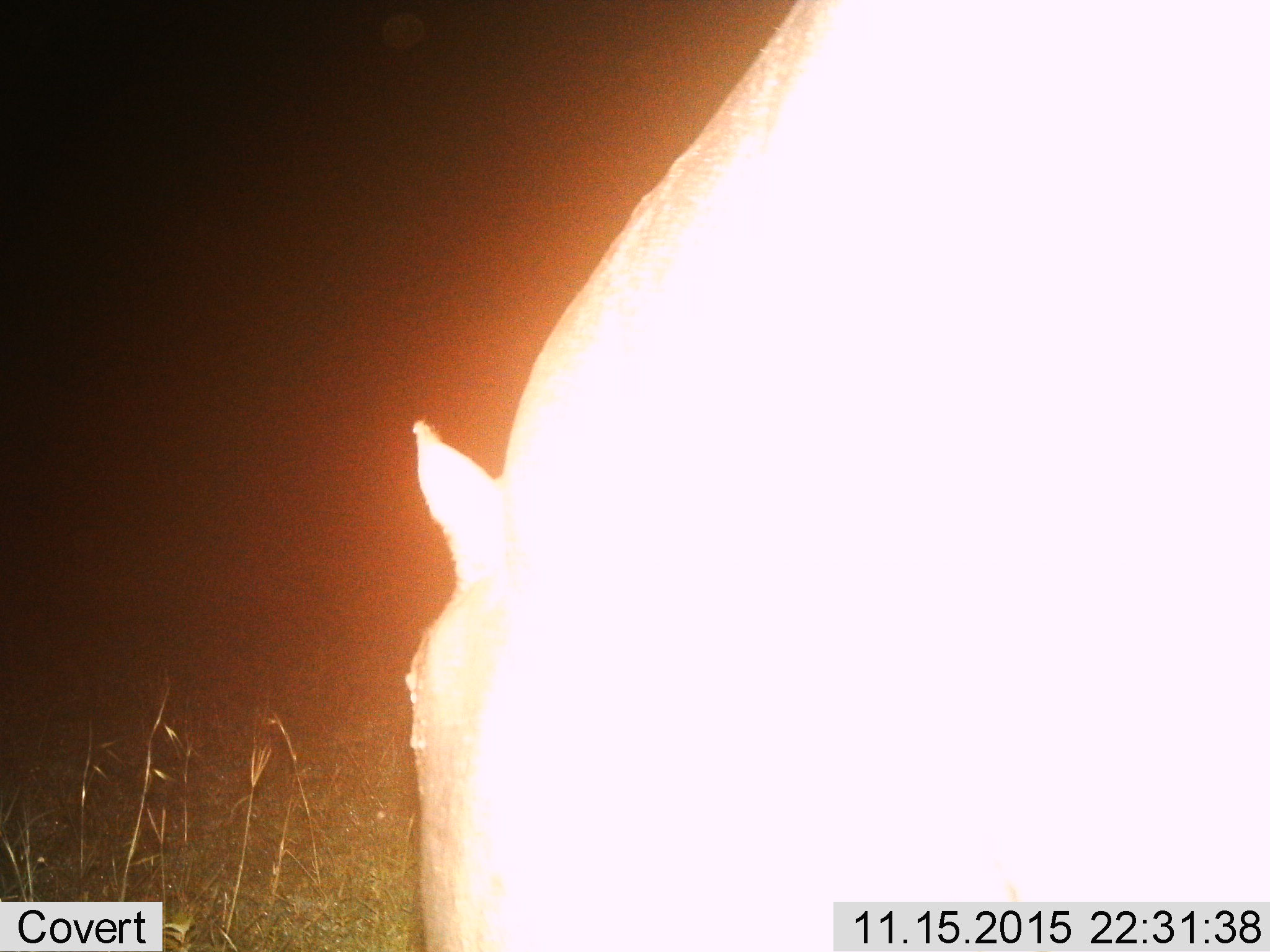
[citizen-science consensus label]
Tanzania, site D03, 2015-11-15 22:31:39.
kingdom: Animalia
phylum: Chordata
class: Mammalia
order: Artiodactyla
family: Hippopotamidae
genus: Hippopotamus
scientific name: Hippopotamus amphibius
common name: hippopotamus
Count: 1.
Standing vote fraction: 100%.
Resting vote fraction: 0%.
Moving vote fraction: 12%.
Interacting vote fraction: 0%.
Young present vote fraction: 0%.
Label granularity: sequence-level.